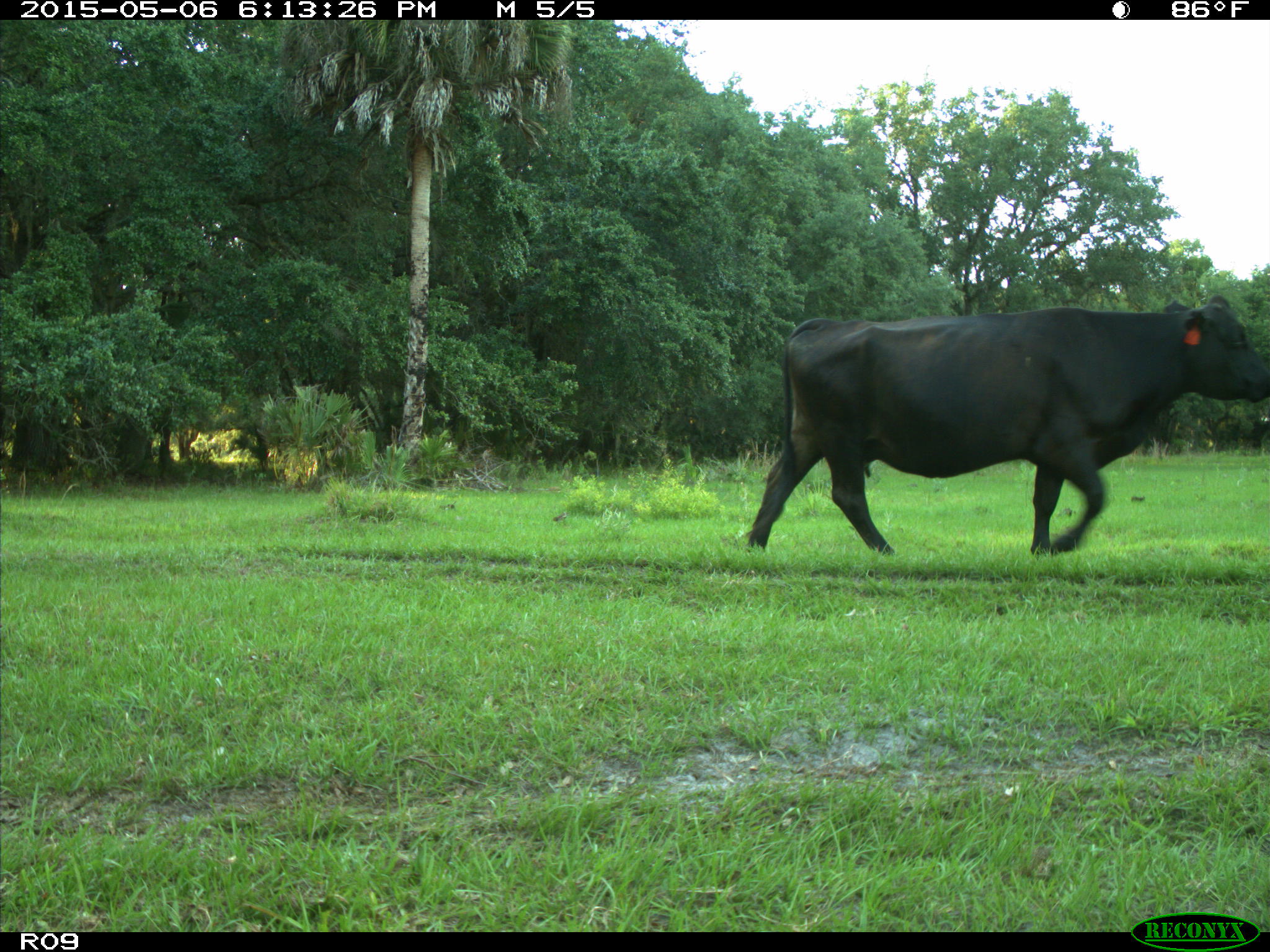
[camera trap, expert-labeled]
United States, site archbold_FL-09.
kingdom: Animalia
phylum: Chordata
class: Mammalia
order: Artiodactyla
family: Bovidae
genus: Bos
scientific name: Bos taurus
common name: domestic cow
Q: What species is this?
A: Bos taurus (domestic cow).